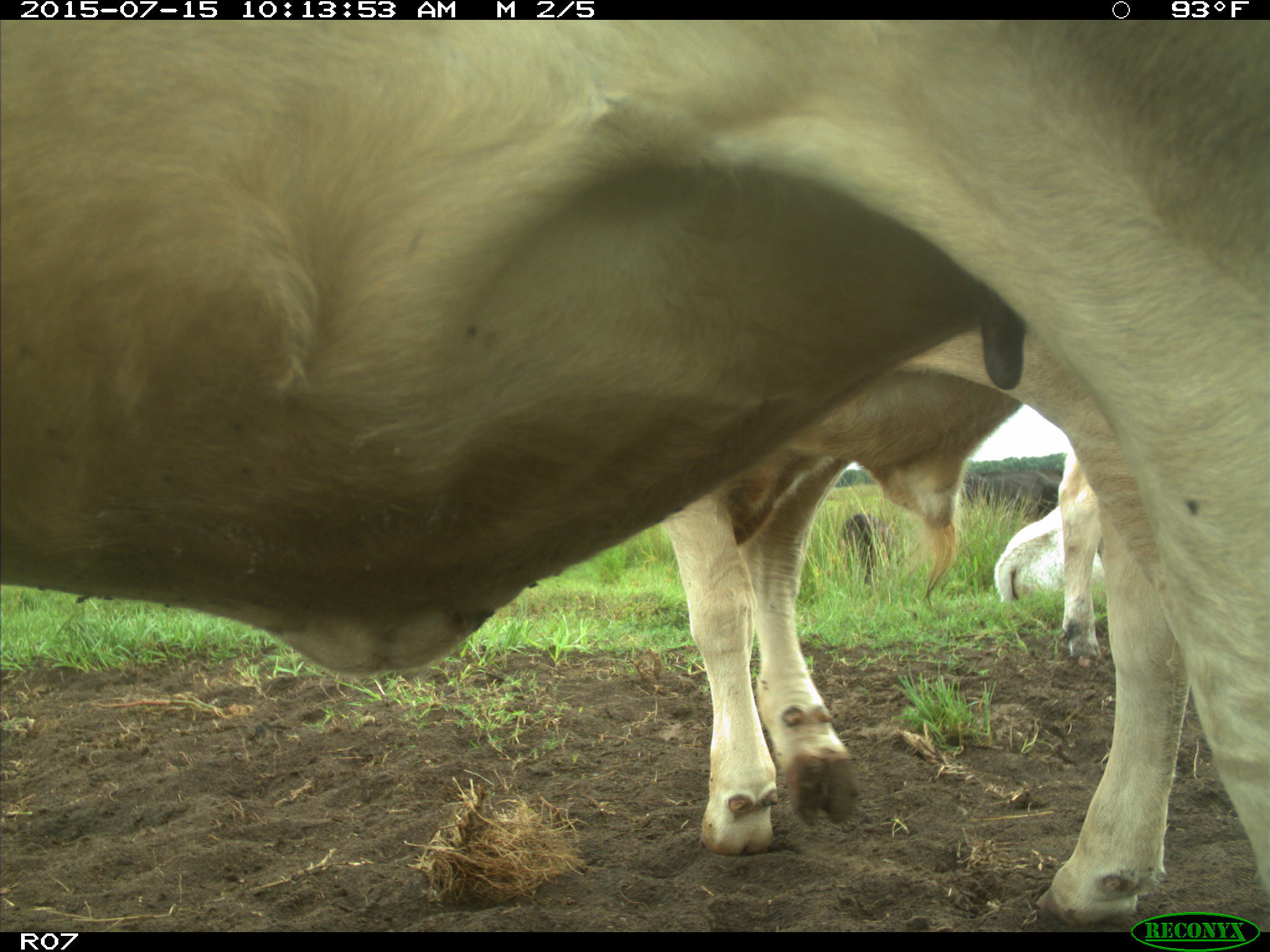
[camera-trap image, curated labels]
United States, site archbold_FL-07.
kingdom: Animalia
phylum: Chordata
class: Mammalia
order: Artiodactyla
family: Bovidae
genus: Bos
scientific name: Bos taurus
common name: domestic cow